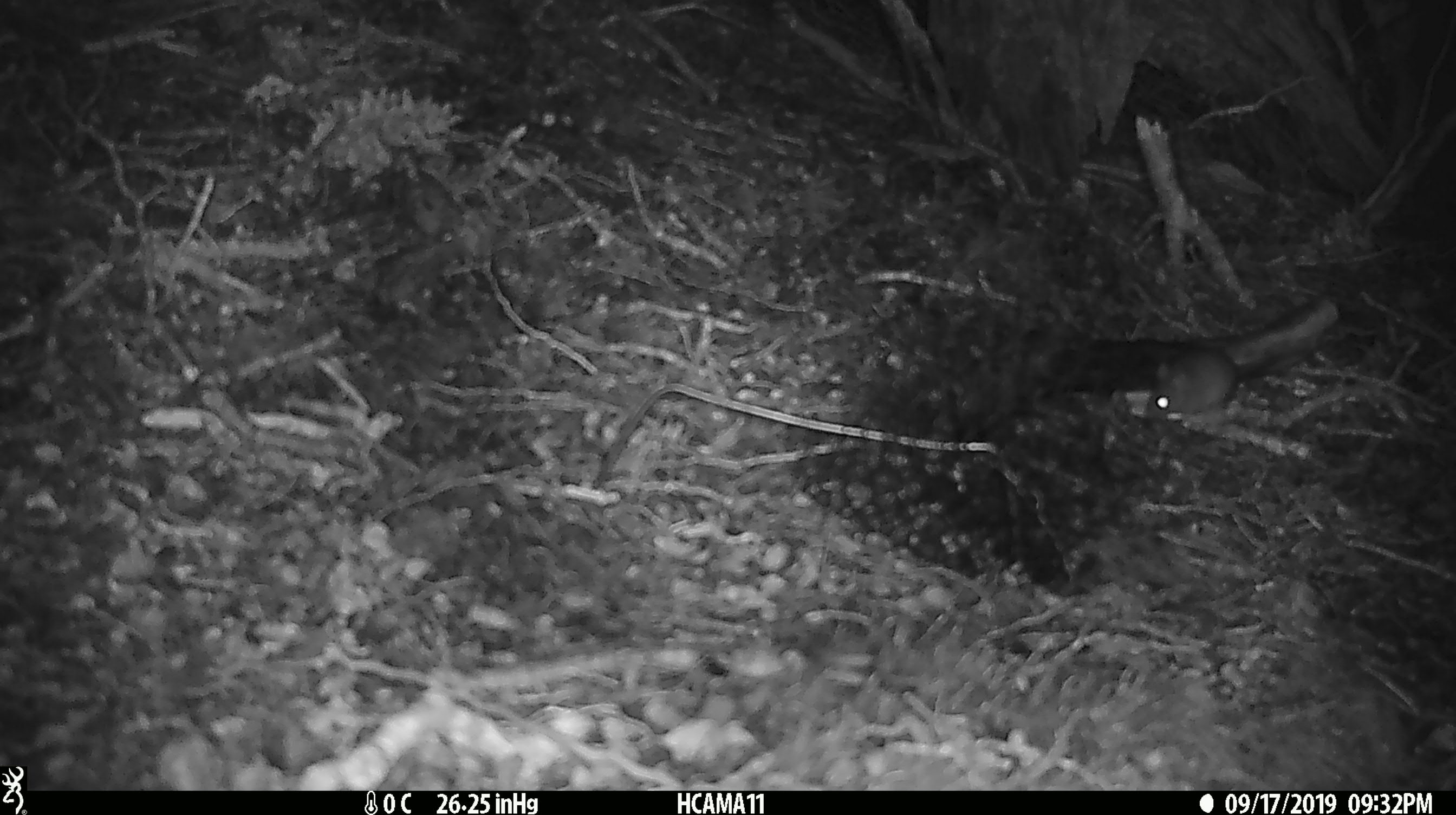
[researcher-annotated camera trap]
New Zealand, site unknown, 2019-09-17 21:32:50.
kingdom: Animalia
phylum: Chordata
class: Mammalia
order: Rodentia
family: Muridae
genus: Mus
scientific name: Mus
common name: mouse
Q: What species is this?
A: Mouse (Mus).